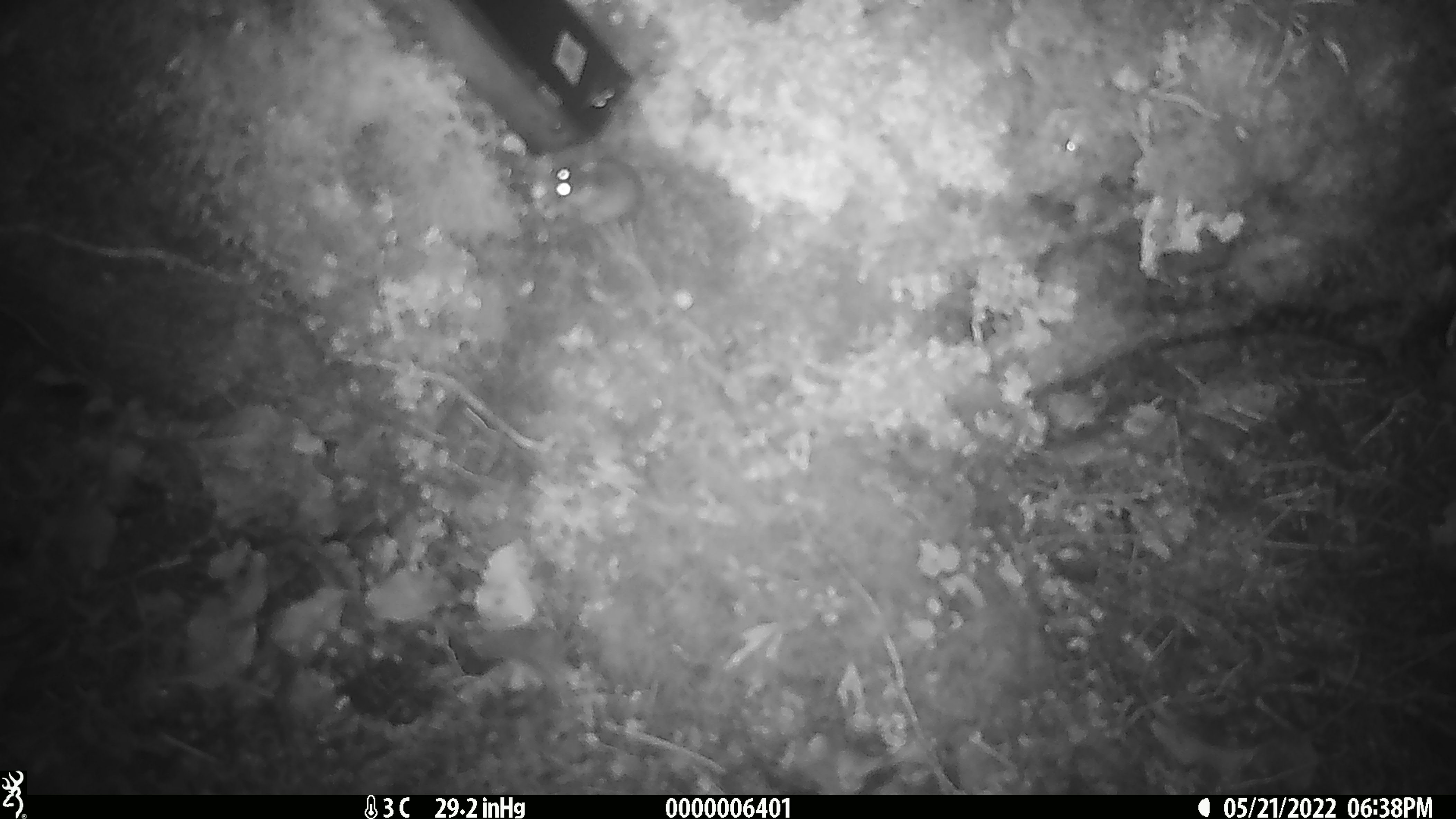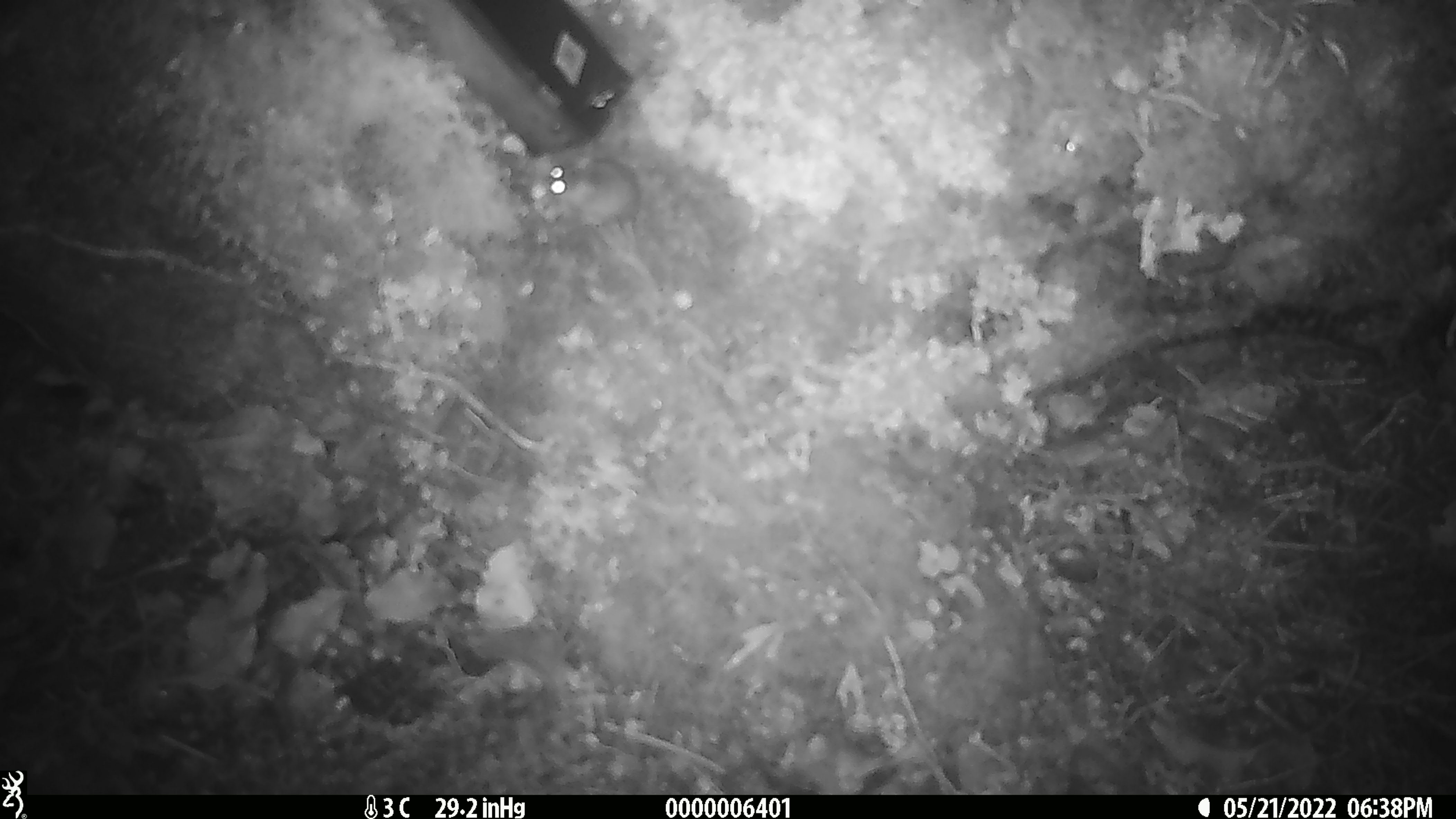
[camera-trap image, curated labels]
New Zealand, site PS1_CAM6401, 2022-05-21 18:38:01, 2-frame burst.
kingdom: Animalia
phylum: Chordata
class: Mammalia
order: Rodentia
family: Muridae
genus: Mus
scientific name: Mus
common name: mouse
Mouse (Mus).